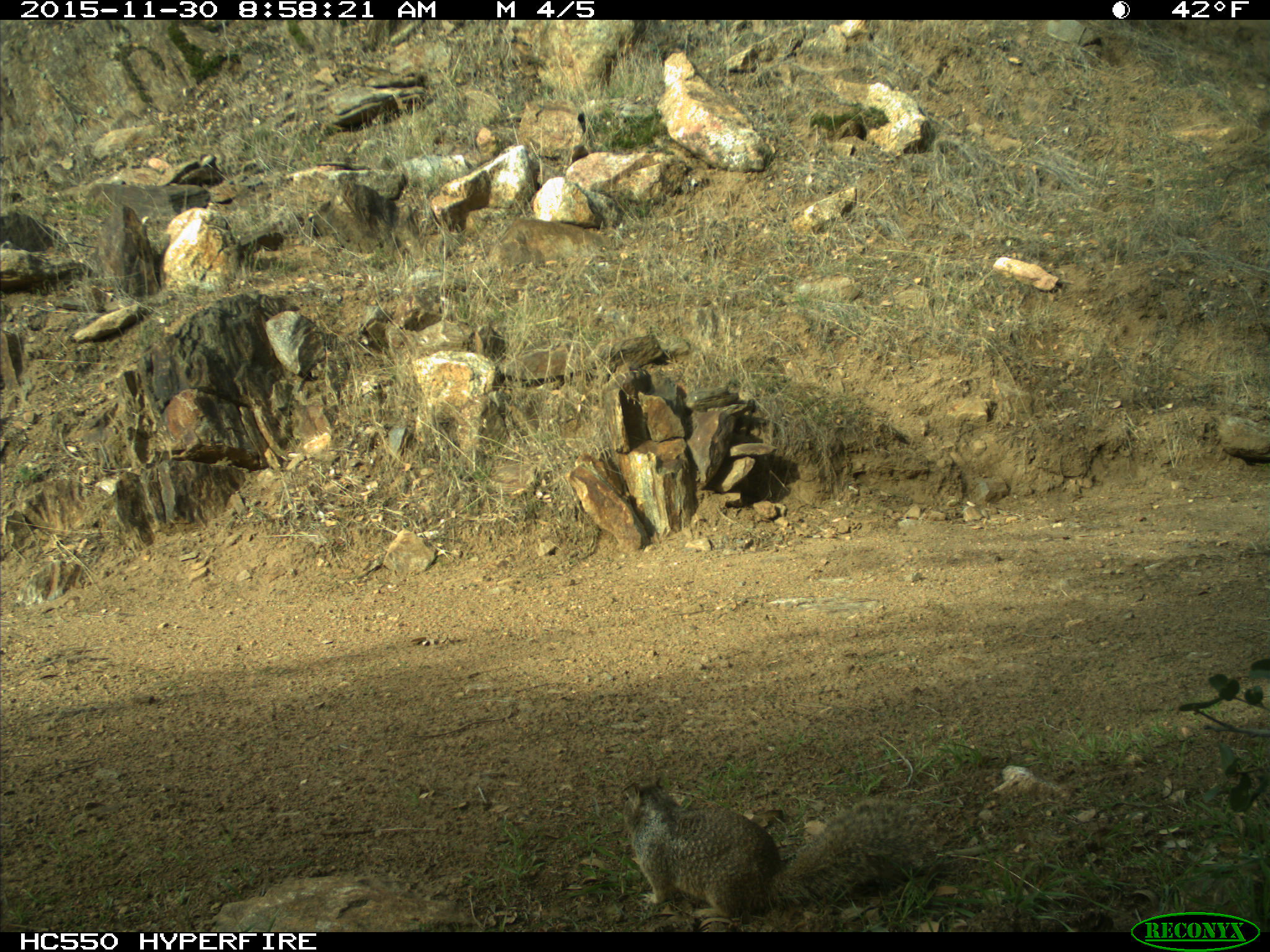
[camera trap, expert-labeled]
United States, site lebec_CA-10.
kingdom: Animalia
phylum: Chordata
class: Mammalia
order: Rodentia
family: Sciuridae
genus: Otospermophilus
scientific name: Otospermophilus beecheyi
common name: california ground squirrel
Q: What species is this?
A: Otospermophilus beecheyi (california ground squirrel).